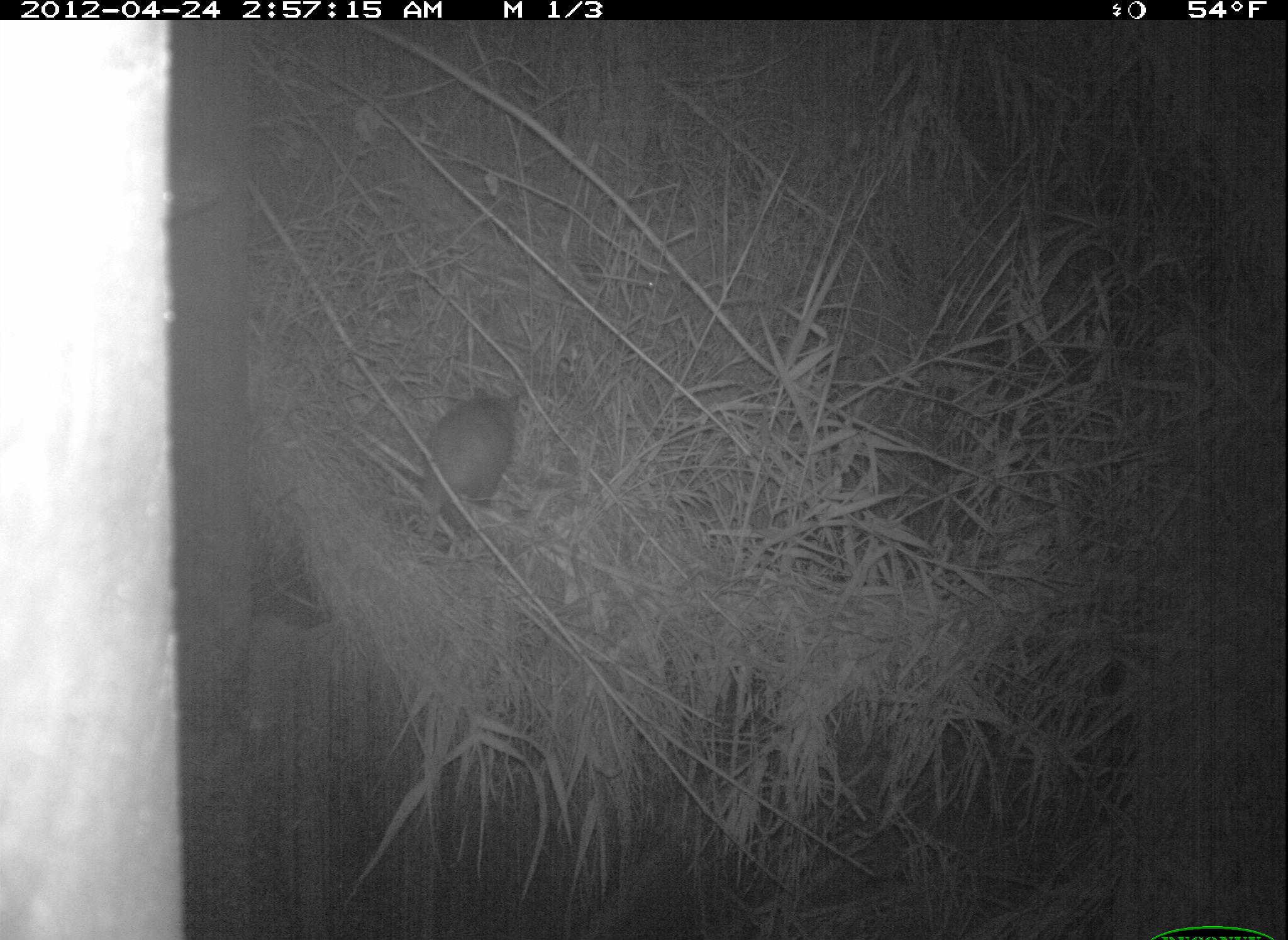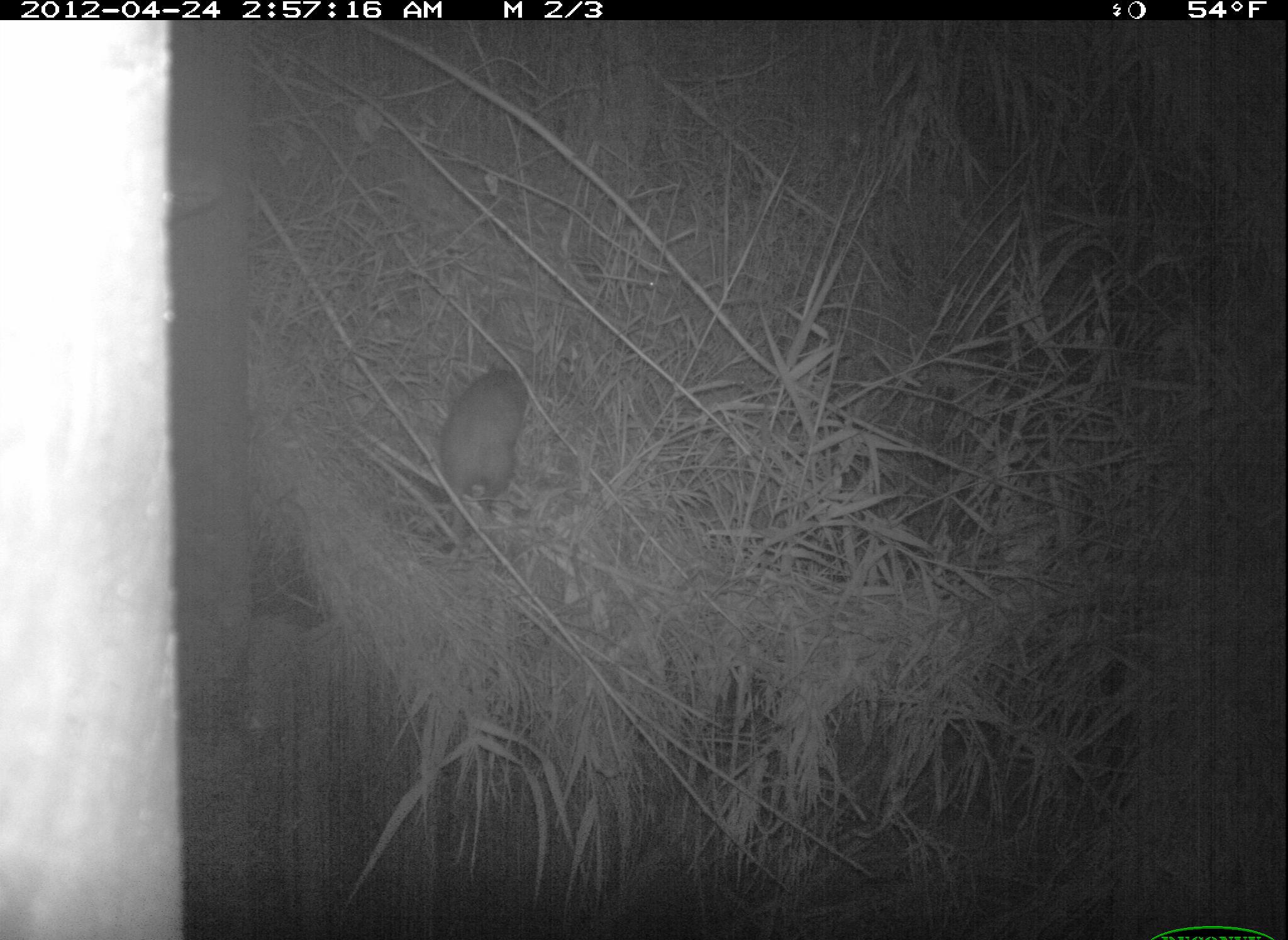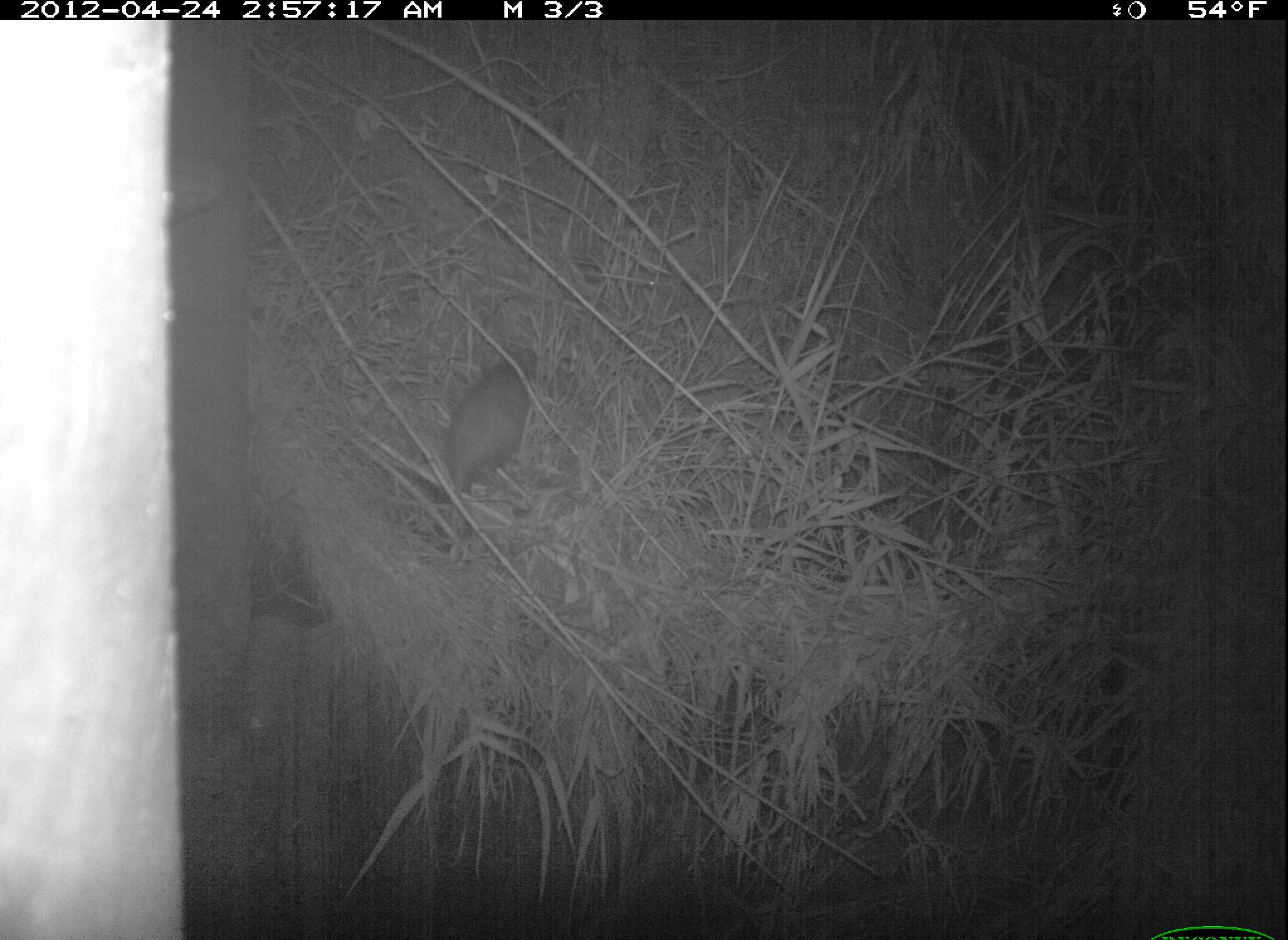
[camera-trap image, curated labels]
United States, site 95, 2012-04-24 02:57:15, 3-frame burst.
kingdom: Animalia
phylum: Chordata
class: Mammalia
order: Didelphimorphia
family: Didelphidae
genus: Didelphis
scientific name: Didelphis virginiana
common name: virginia opossum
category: opossum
Opossum (virginia opossum) (Didelphis virginiana).